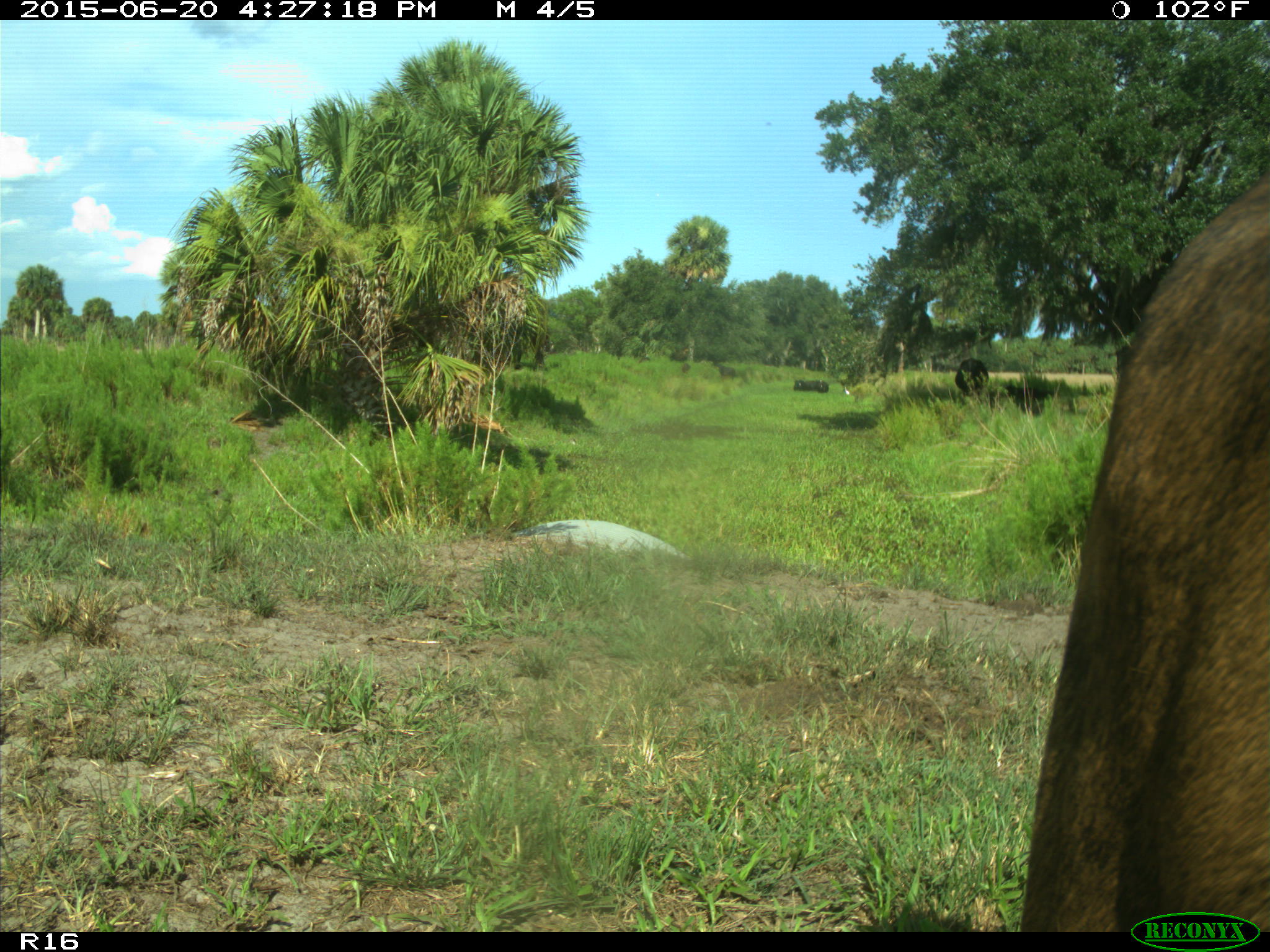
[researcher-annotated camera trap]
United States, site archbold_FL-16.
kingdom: Animalia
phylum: Chordata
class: Mammalia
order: Artiodactyla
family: Bovidae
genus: Bos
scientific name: Bos taurus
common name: domestic cow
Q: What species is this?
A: Bos taurus (domestic cow).